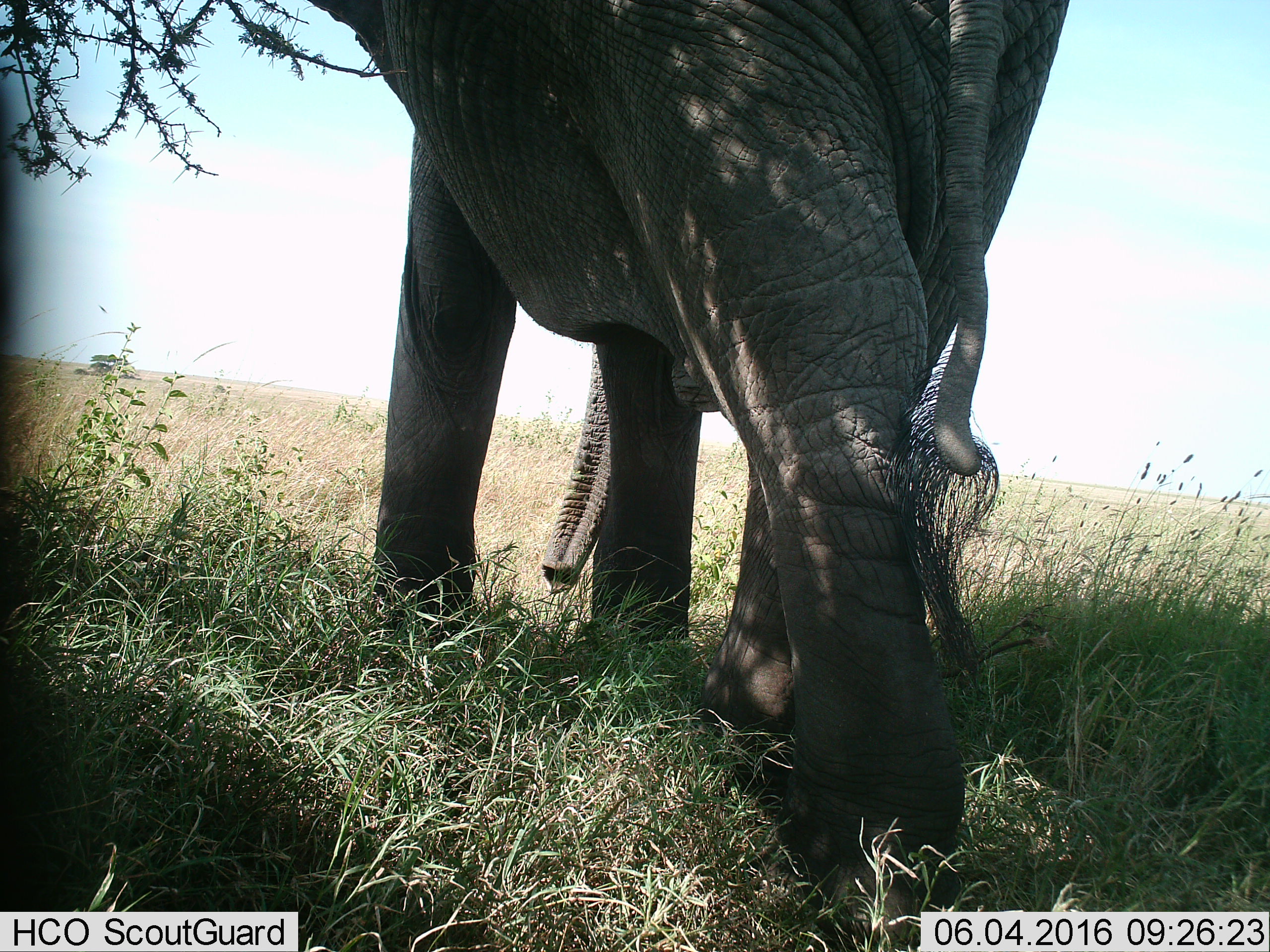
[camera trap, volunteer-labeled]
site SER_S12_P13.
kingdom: Animalia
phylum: Chordata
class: Mammalia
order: Proboscidea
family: Elephantidae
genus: Loxodonta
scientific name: Loxodonta africana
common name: african bush elephant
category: elephant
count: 1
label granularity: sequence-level